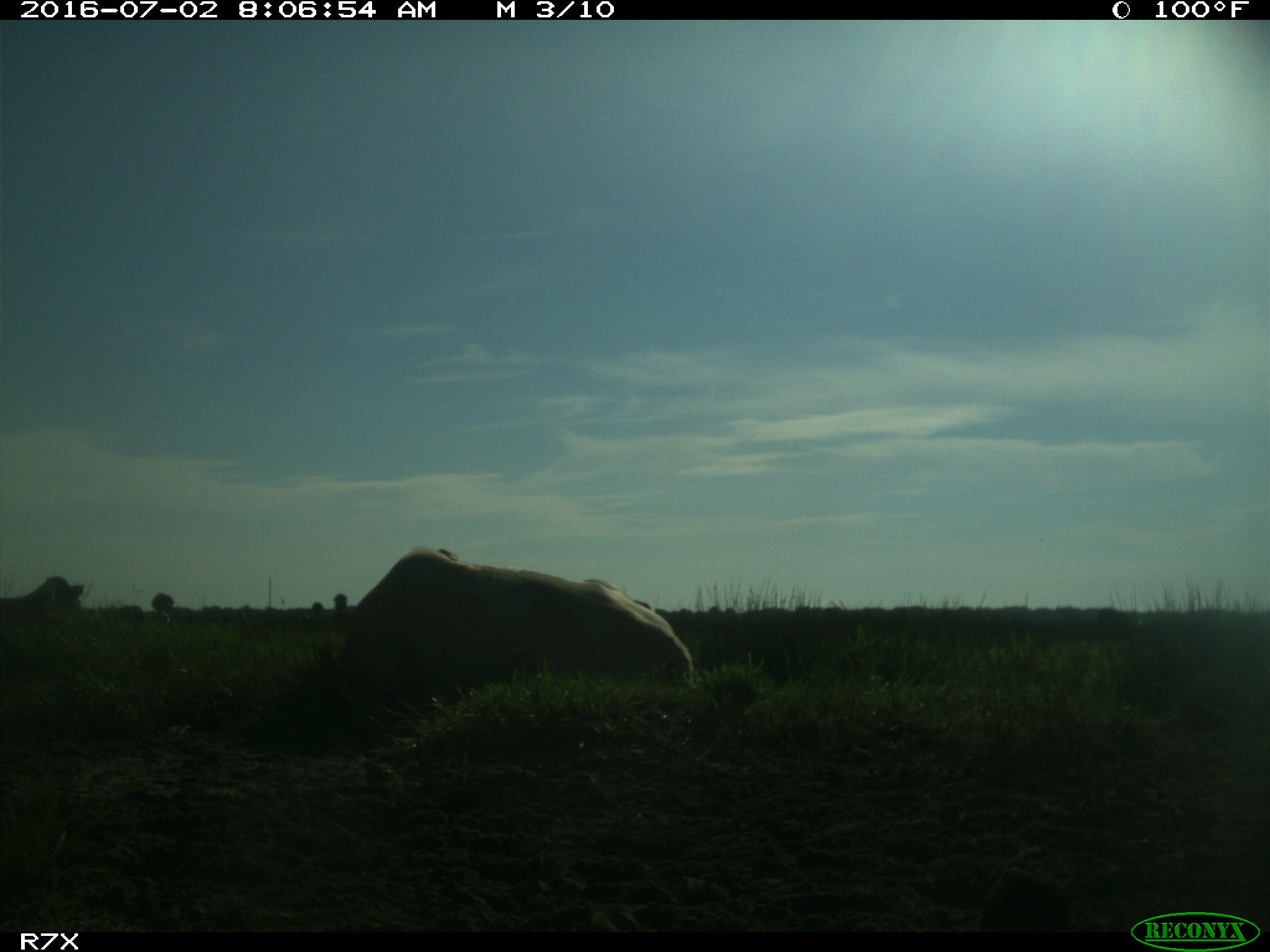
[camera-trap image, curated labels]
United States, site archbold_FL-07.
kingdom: Animalia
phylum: Chordata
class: Mammalia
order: Artiodactyla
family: Bovidae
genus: Bos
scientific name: Bos taurus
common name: domestic cow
Bos taurus (domestic cow).